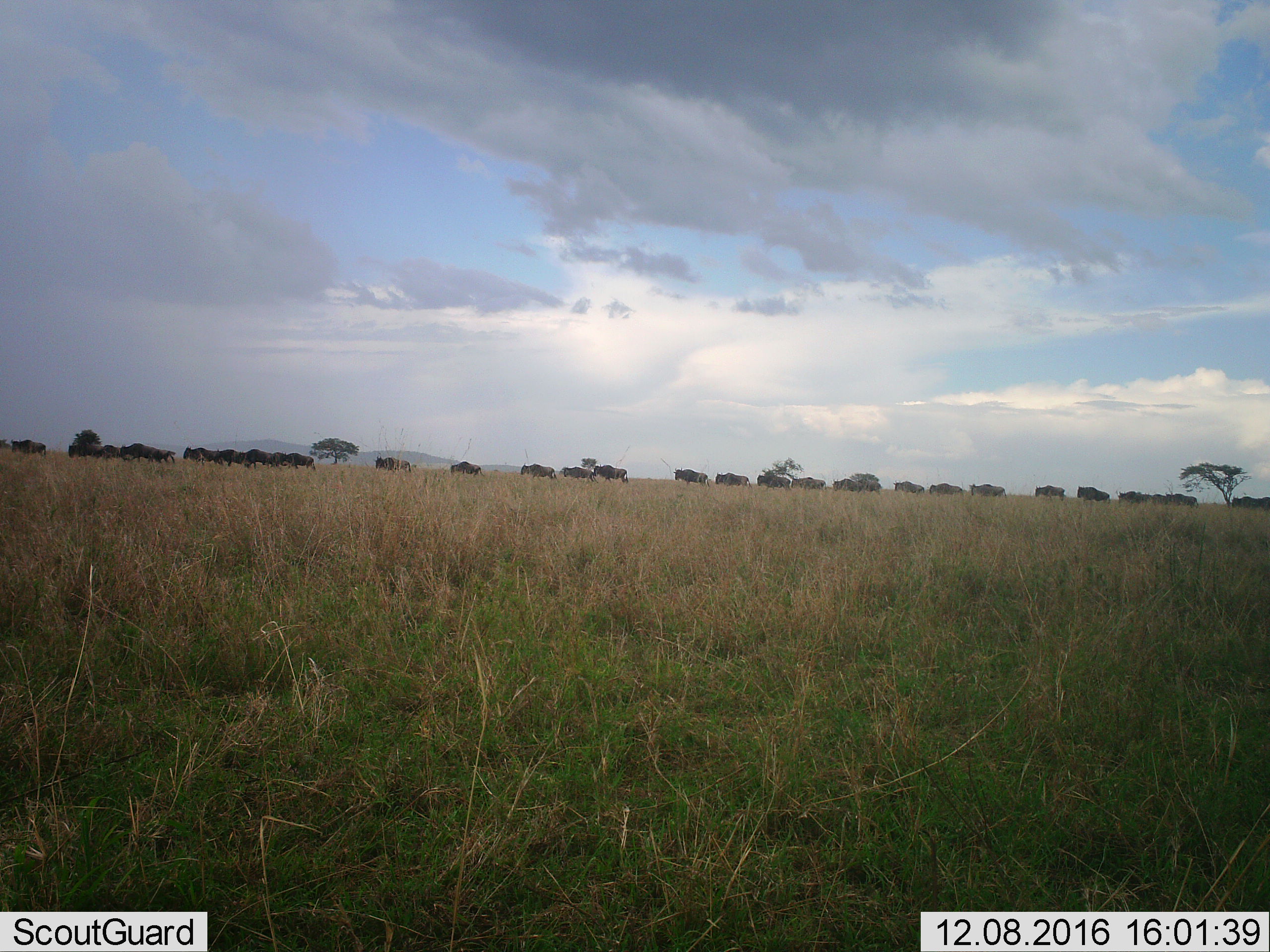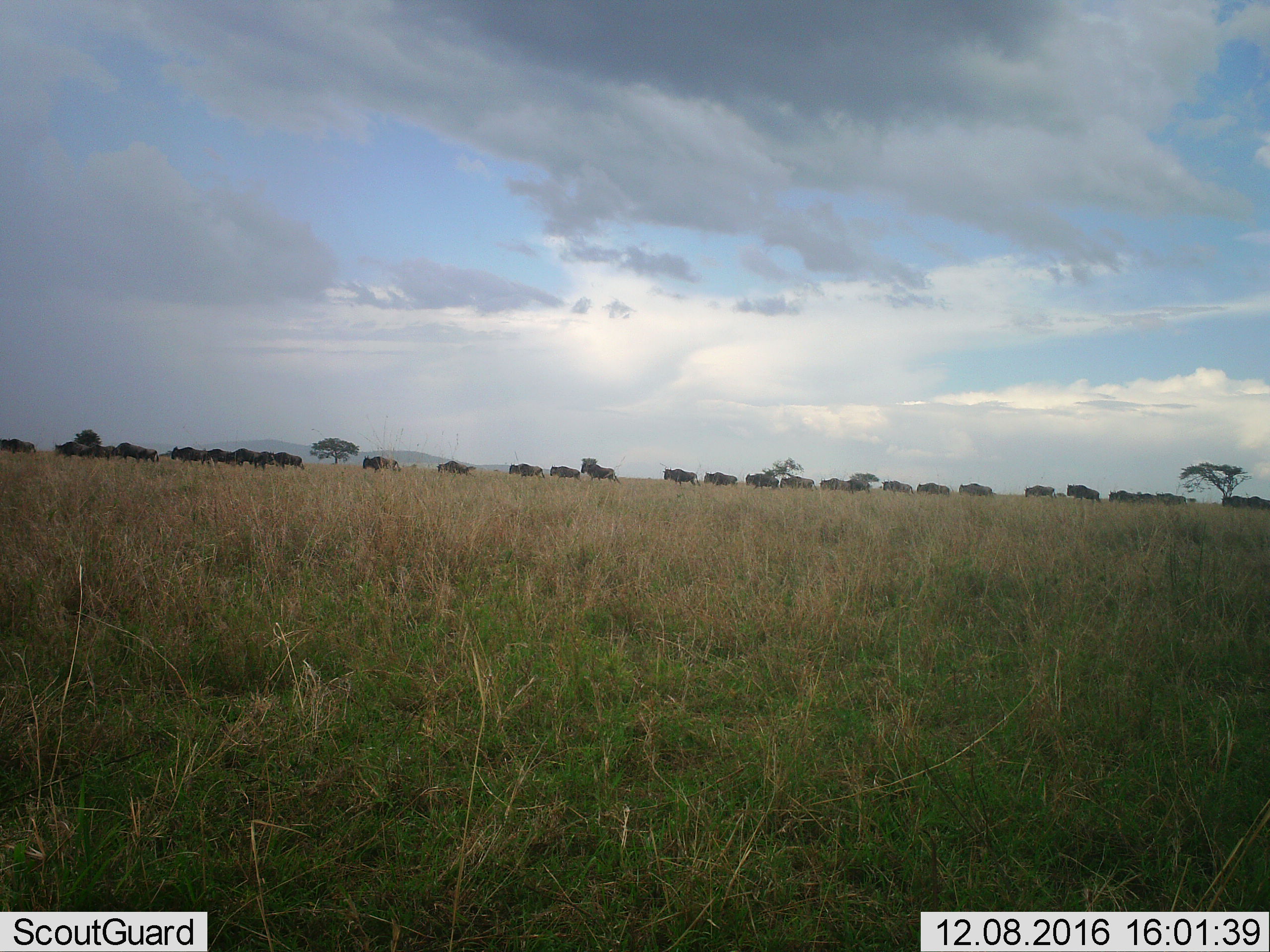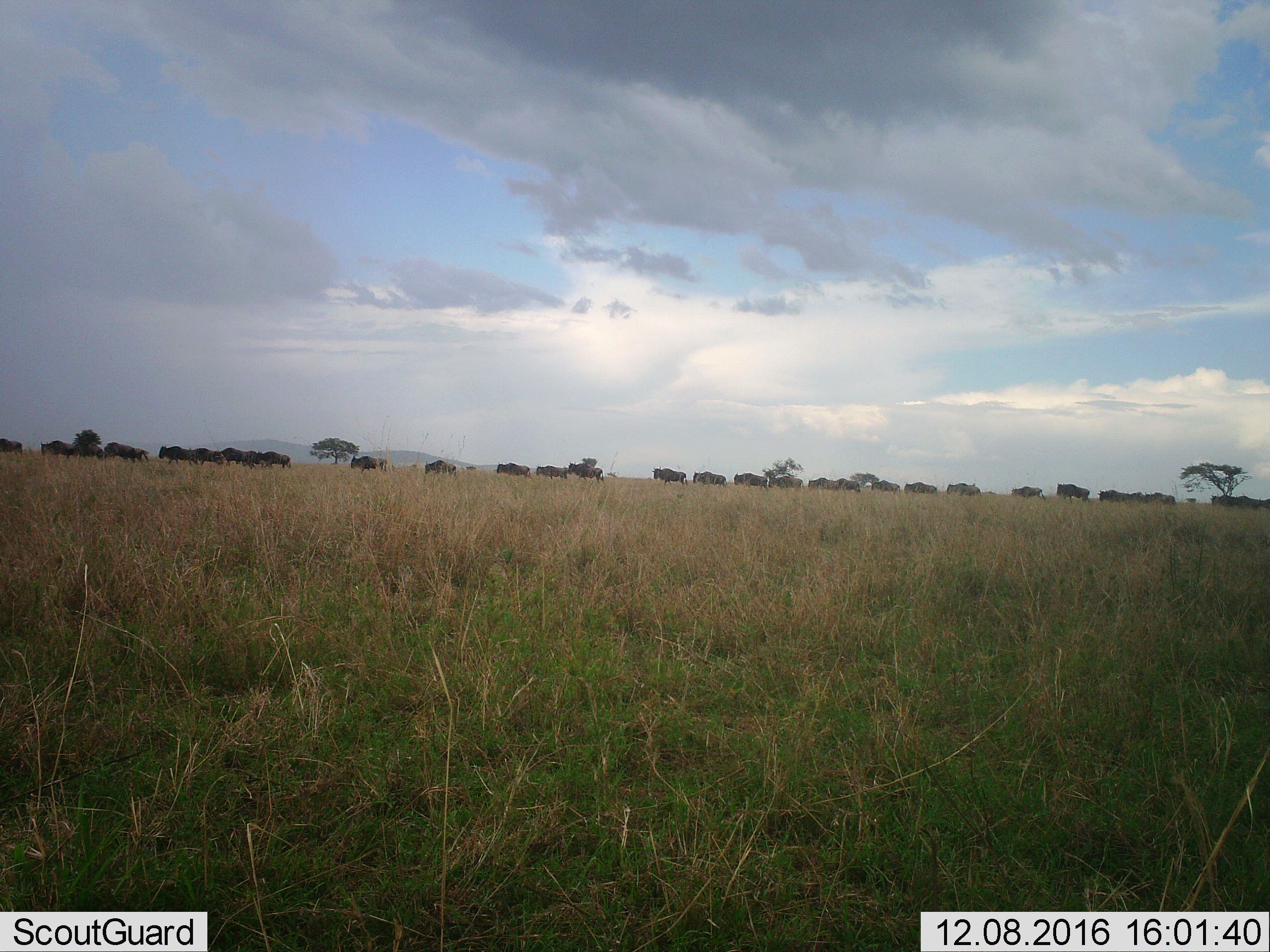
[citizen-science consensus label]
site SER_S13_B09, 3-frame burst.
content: unidentified animal